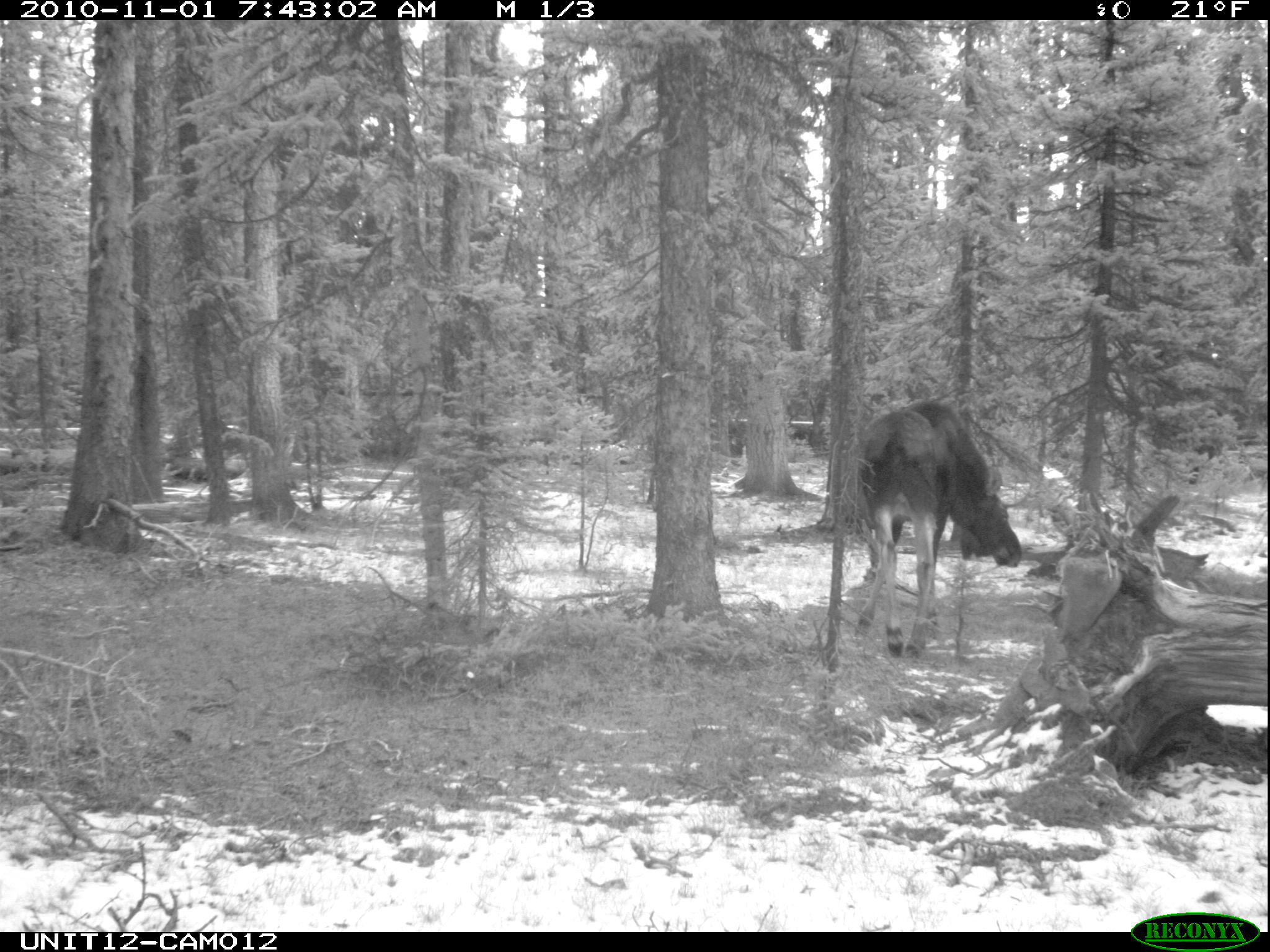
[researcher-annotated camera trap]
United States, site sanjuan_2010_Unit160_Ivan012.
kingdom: Animalia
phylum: Chordata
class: Mammalia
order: Artiodactyla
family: Cervidae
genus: Alces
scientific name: Alces alces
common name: moose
Alces alces (moose).